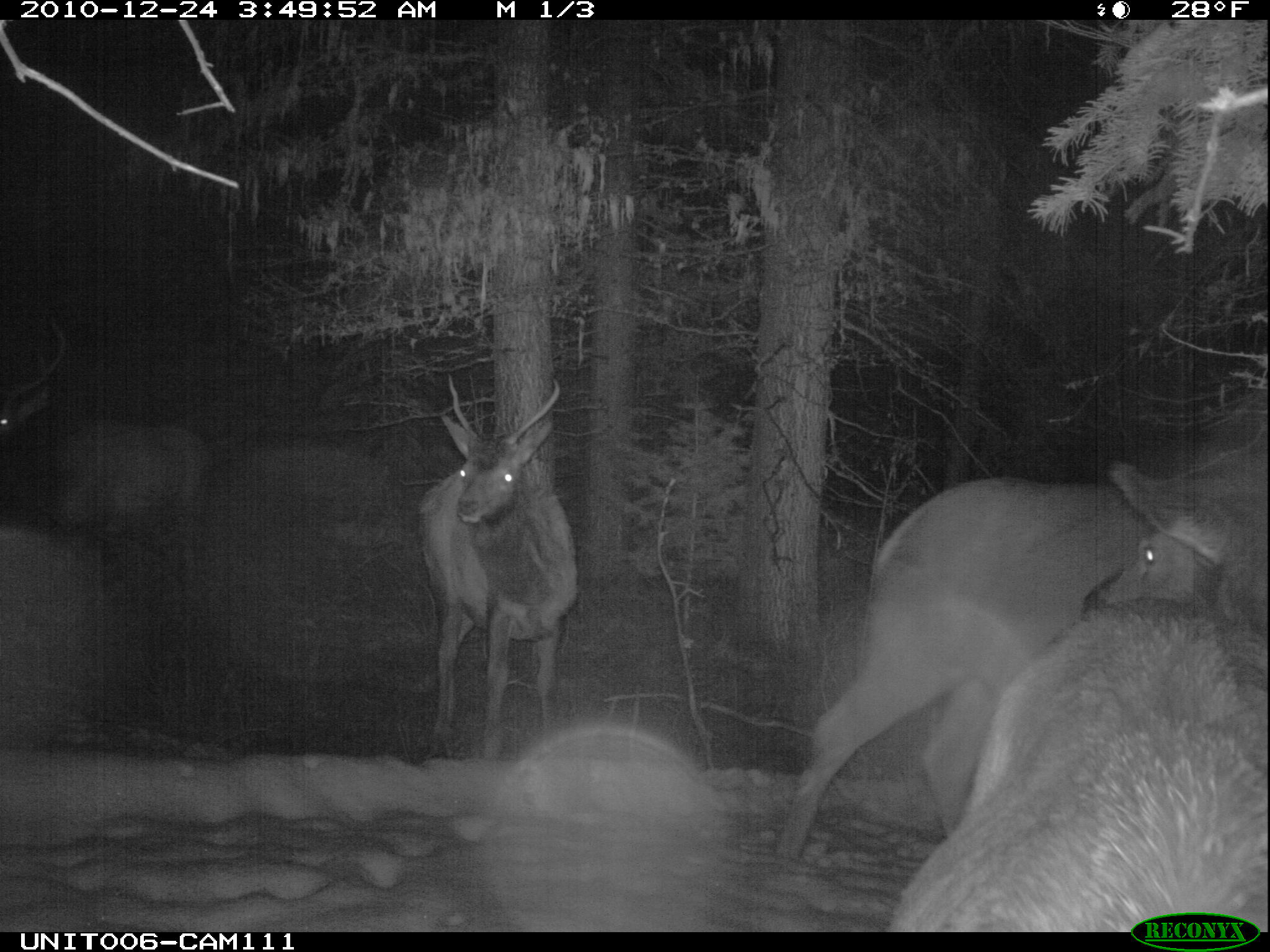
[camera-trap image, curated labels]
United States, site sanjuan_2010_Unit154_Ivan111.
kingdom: Animalia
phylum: Chordata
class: Mammalia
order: Artiodactyla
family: Cervidae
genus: Cervus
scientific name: Cervus elaphus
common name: red deer